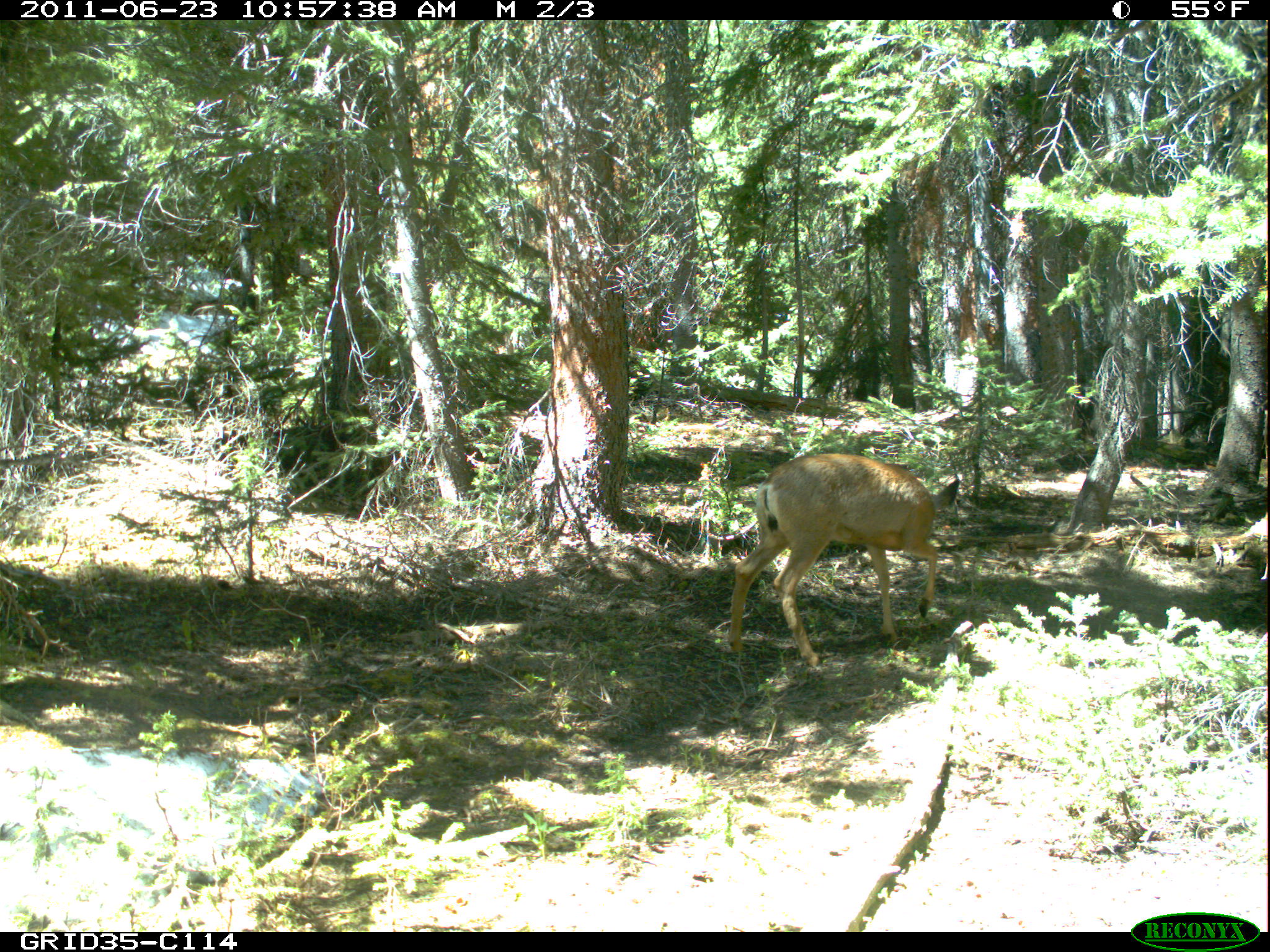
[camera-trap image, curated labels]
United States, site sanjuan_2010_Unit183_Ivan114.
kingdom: Animalia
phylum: Chordata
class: Mammalia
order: Artiodactyla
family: Cervidae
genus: Odocoileus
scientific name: Odocoileus hemionus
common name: mule deer